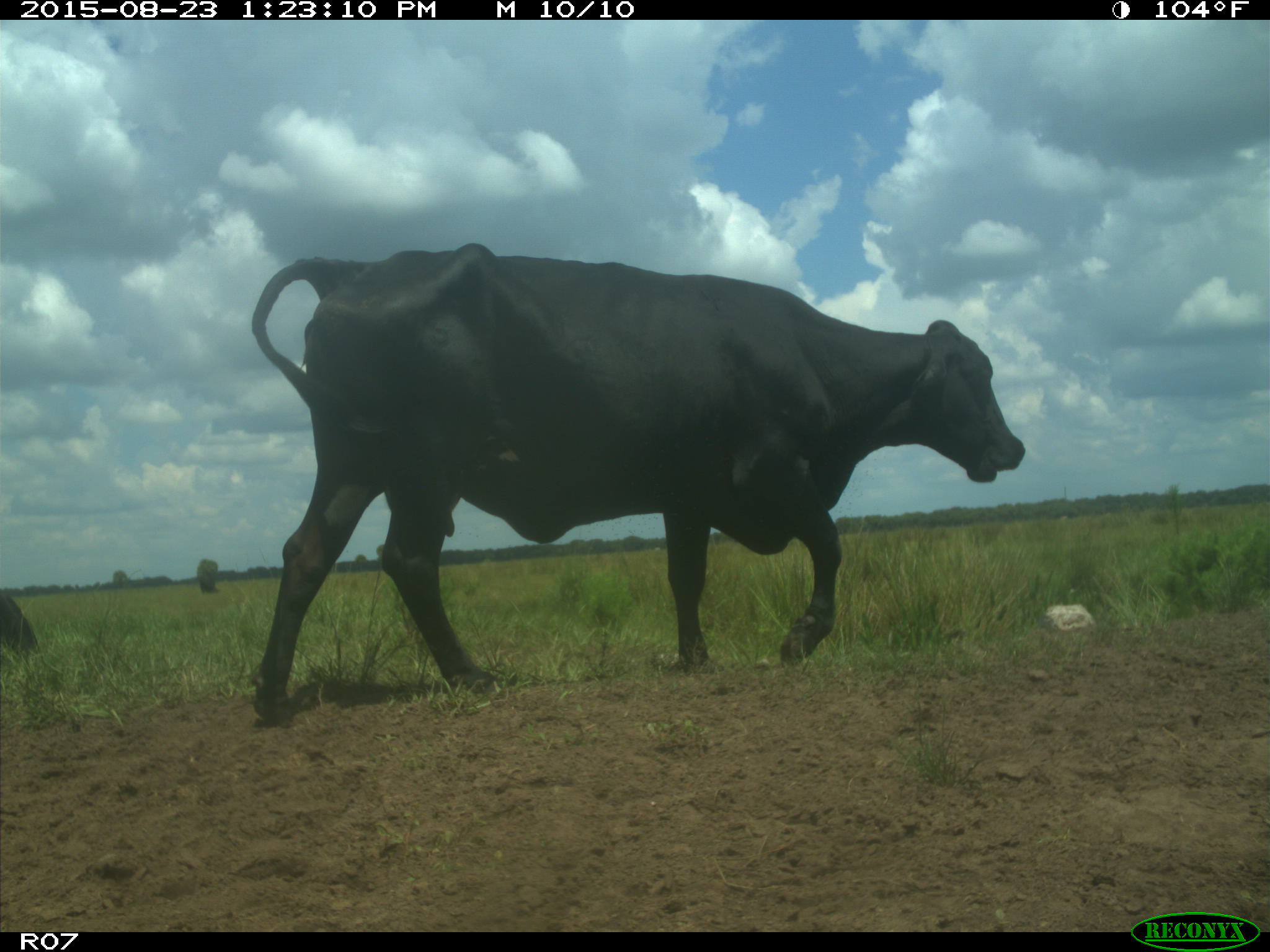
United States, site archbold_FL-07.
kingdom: Animalia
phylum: Chordata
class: Mammalia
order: Artiodactyla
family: Bovidae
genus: Bos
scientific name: Bos taurus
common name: domestic cow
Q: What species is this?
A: Bos taurus (domestic cow).